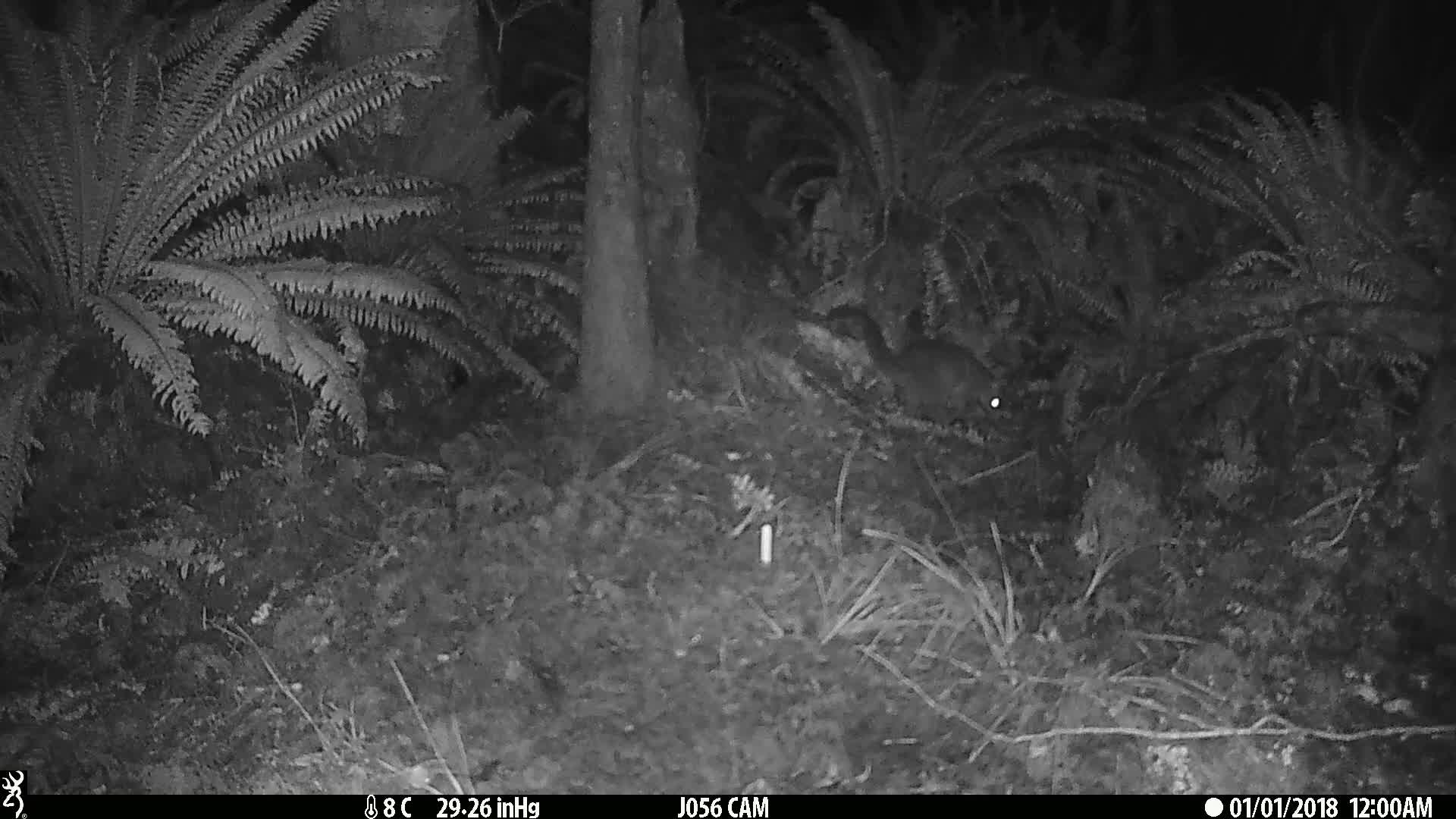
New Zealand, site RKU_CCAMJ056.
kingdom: Animalia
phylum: Chordata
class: Mammalia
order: Diprotodontia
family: Phalangeridae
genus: Trichosurus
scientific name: Trichosurus vulpecula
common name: common brushtail possum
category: possum